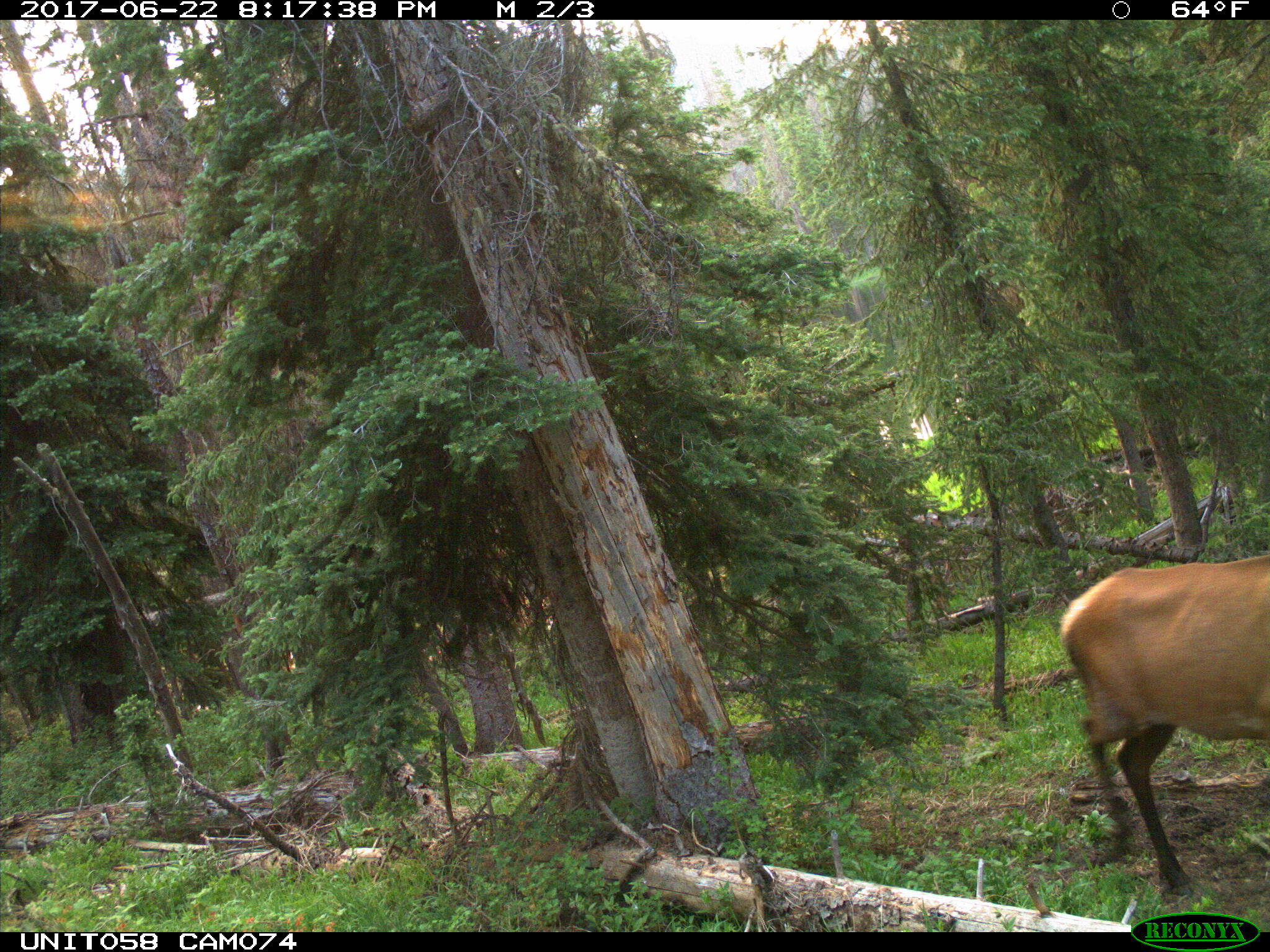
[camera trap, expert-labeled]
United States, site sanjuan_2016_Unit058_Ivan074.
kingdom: Animalia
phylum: Chordata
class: Mammalia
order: Artiodactyla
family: Cervidae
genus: Cervus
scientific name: Cervus elaphus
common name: red deer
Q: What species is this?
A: Cervus elaphus (red deer).